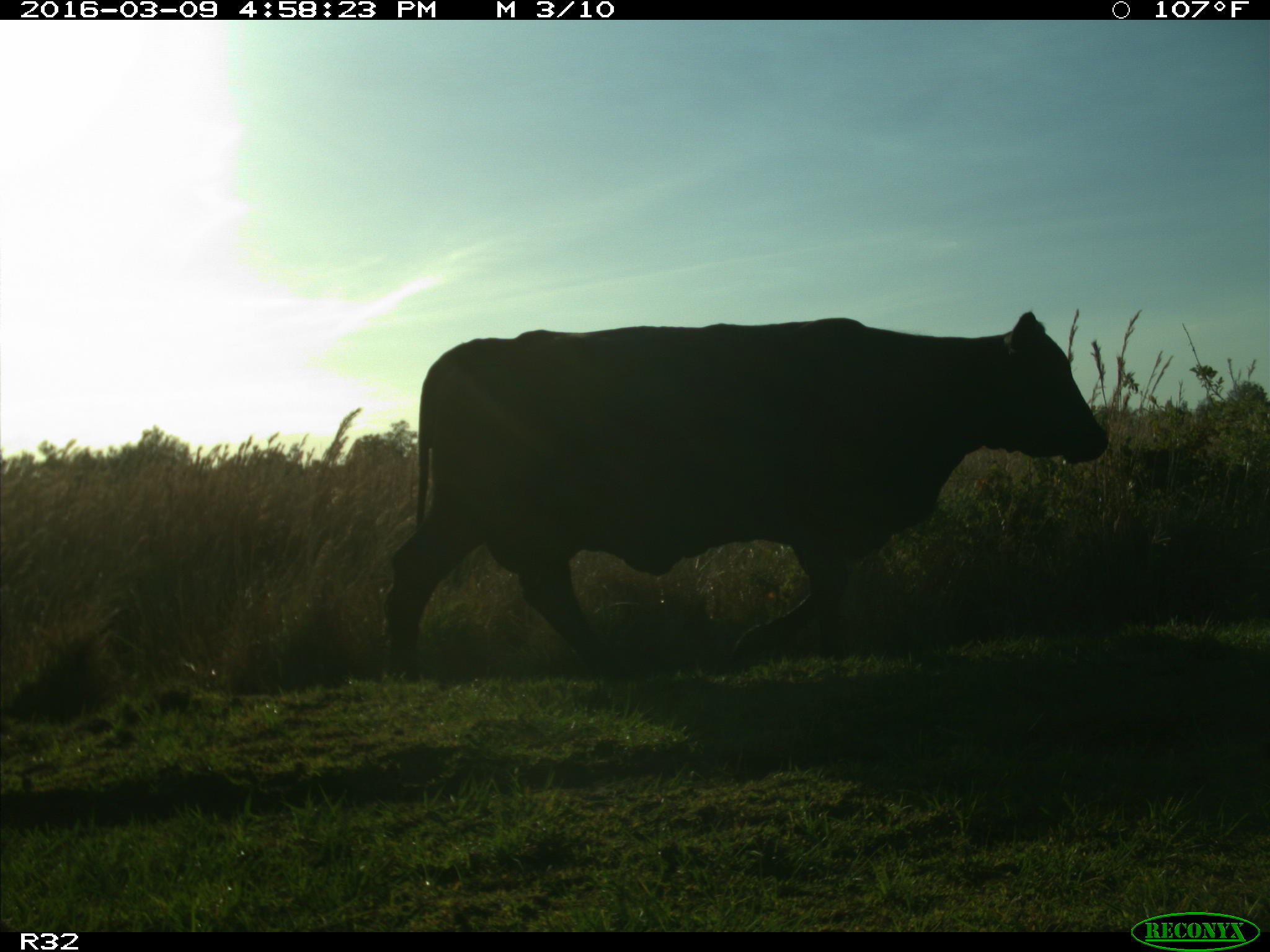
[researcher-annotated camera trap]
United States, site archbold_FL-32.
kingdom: Animalia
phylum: Chordata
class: Mammalia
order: Artiodactyla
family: Bovidae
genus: Bos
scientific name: Bos taurus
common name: domestic cow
Bos taurus (domestic cow).